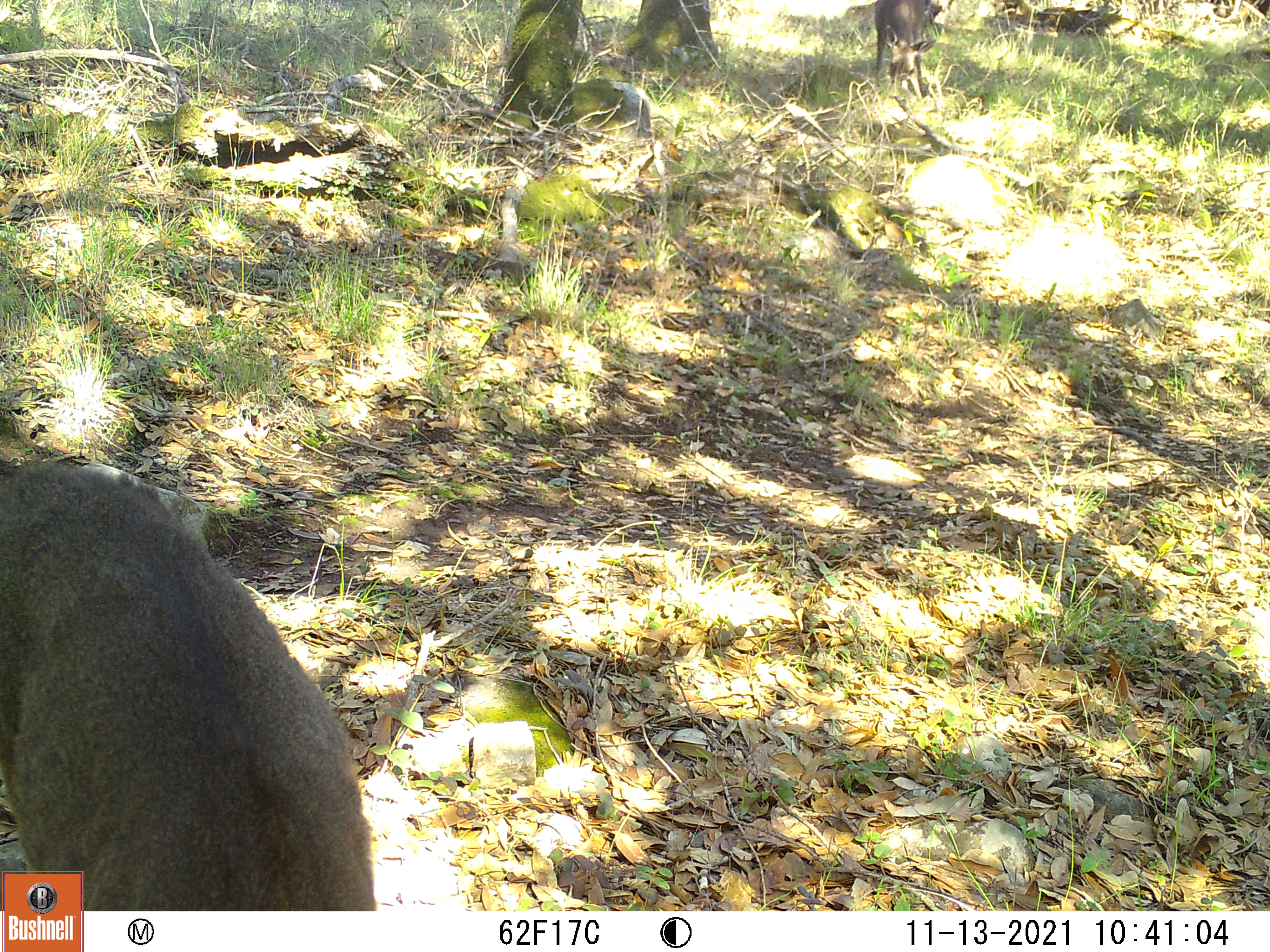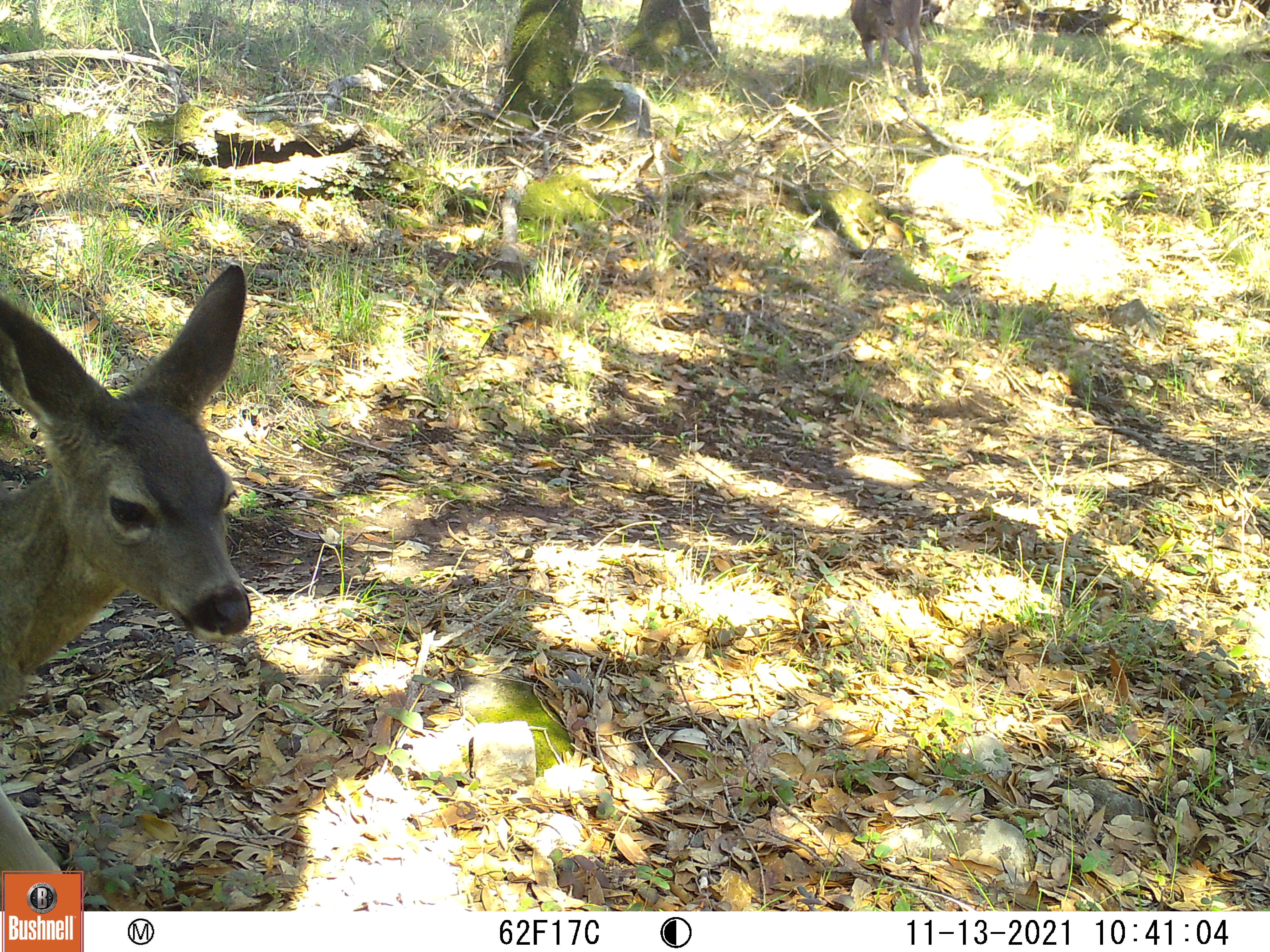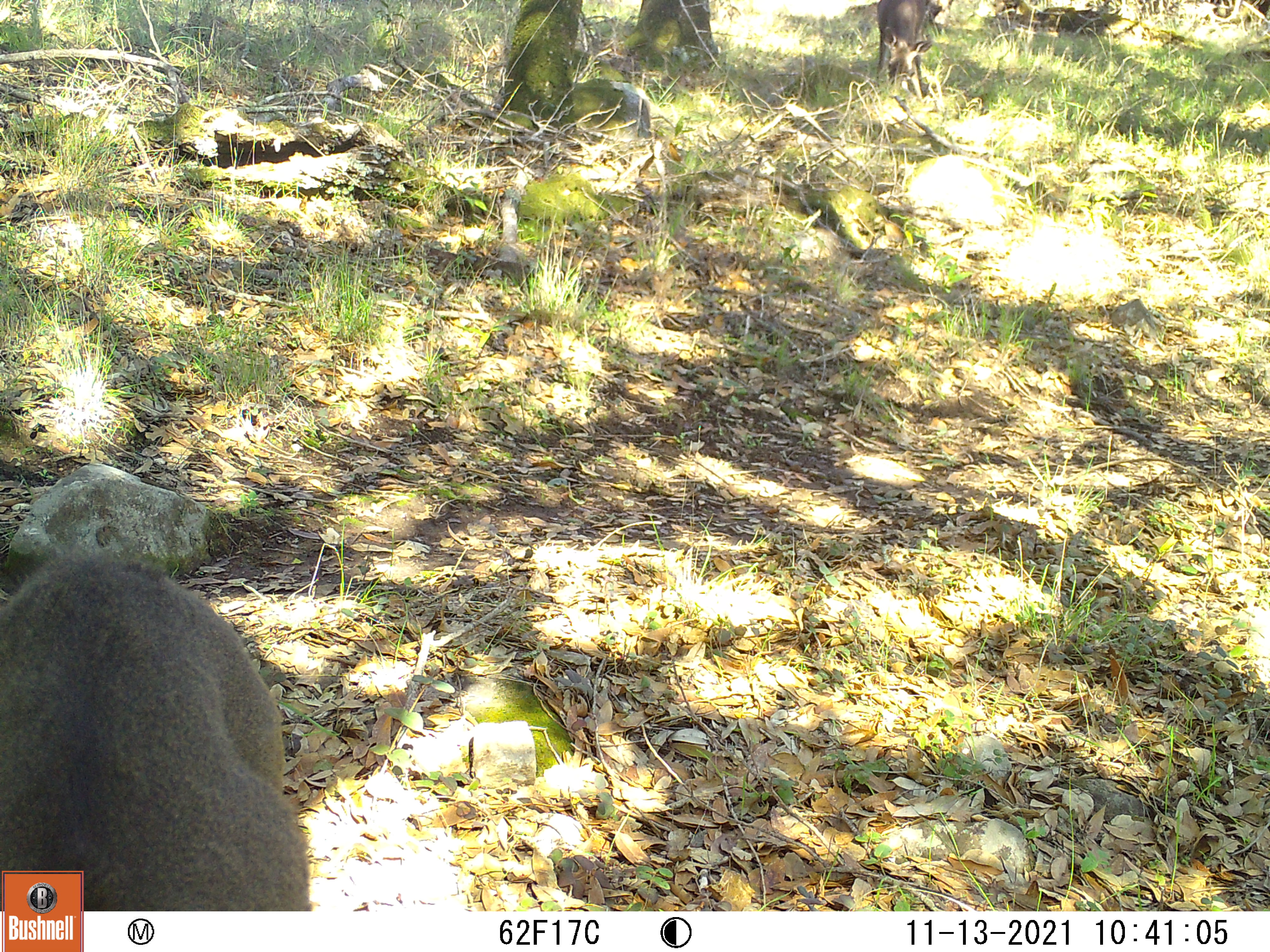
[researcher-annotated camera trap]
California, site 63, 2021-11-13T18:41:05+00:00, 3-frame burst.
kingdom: Animalia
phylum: Chordata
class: Mammalia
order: Artiodactyla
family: Cervidae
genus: Odocoileus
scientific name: Odocoileus hemionus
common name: mule deer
Mule deer (Odocoileus hemionus).